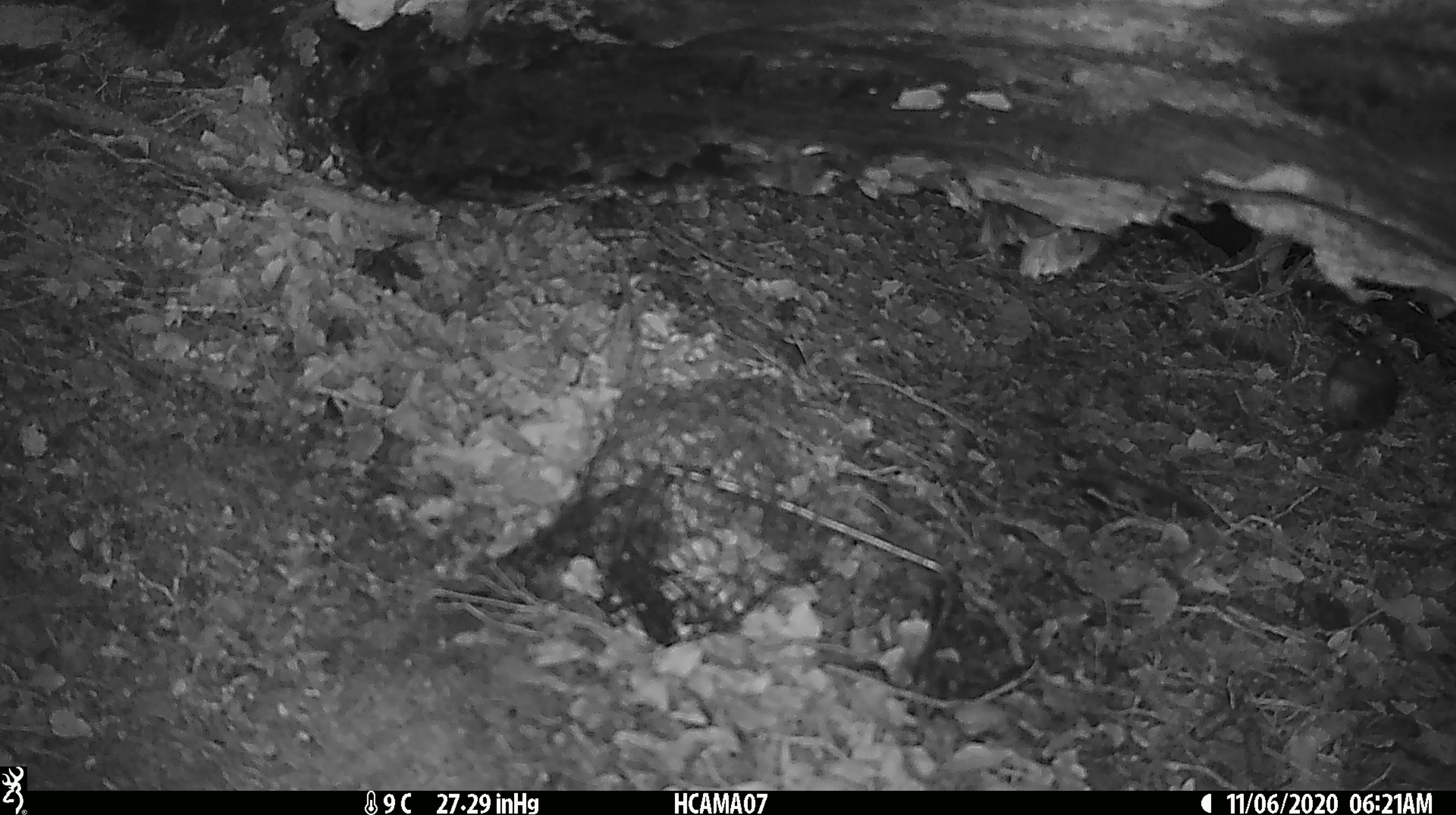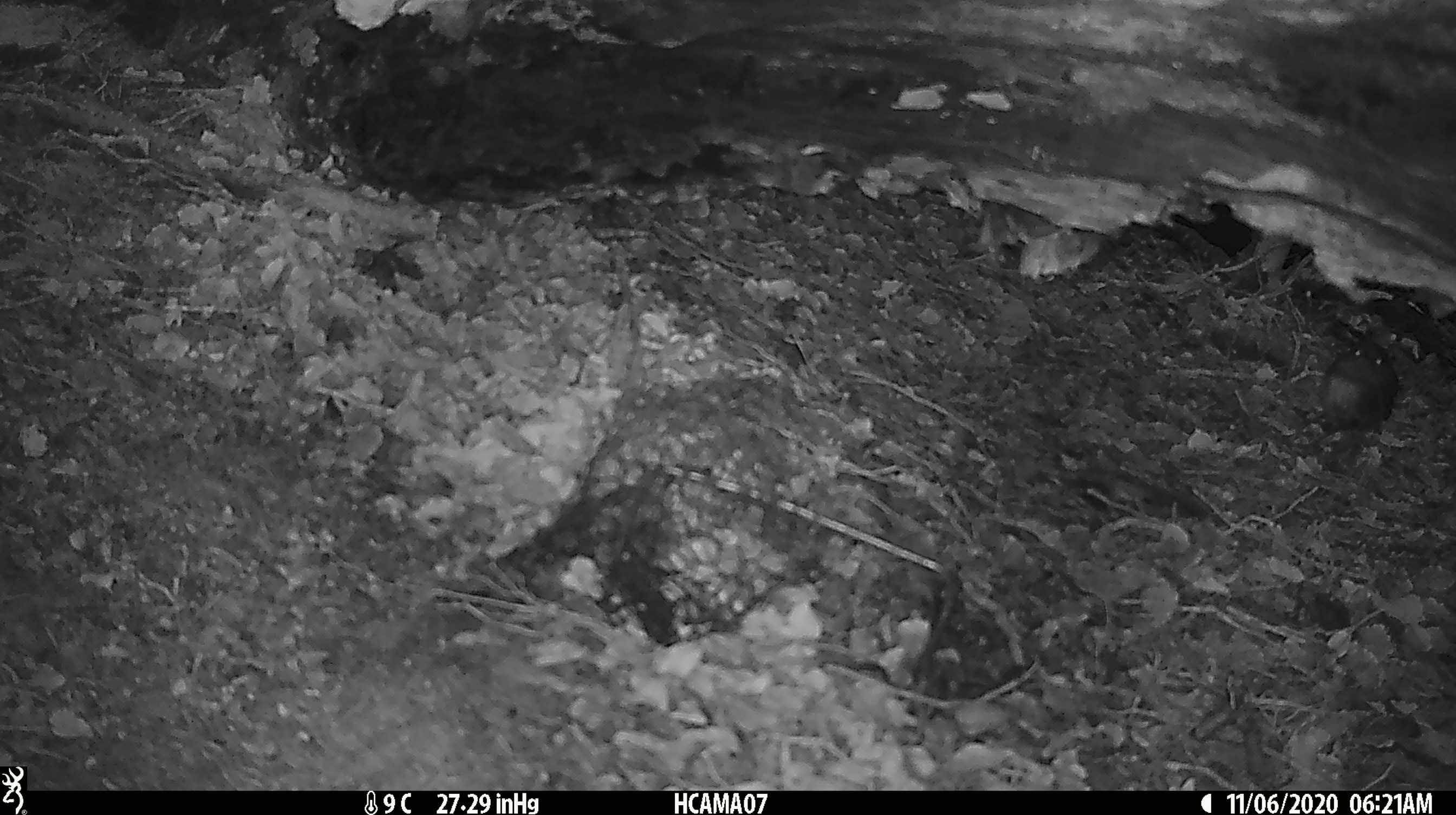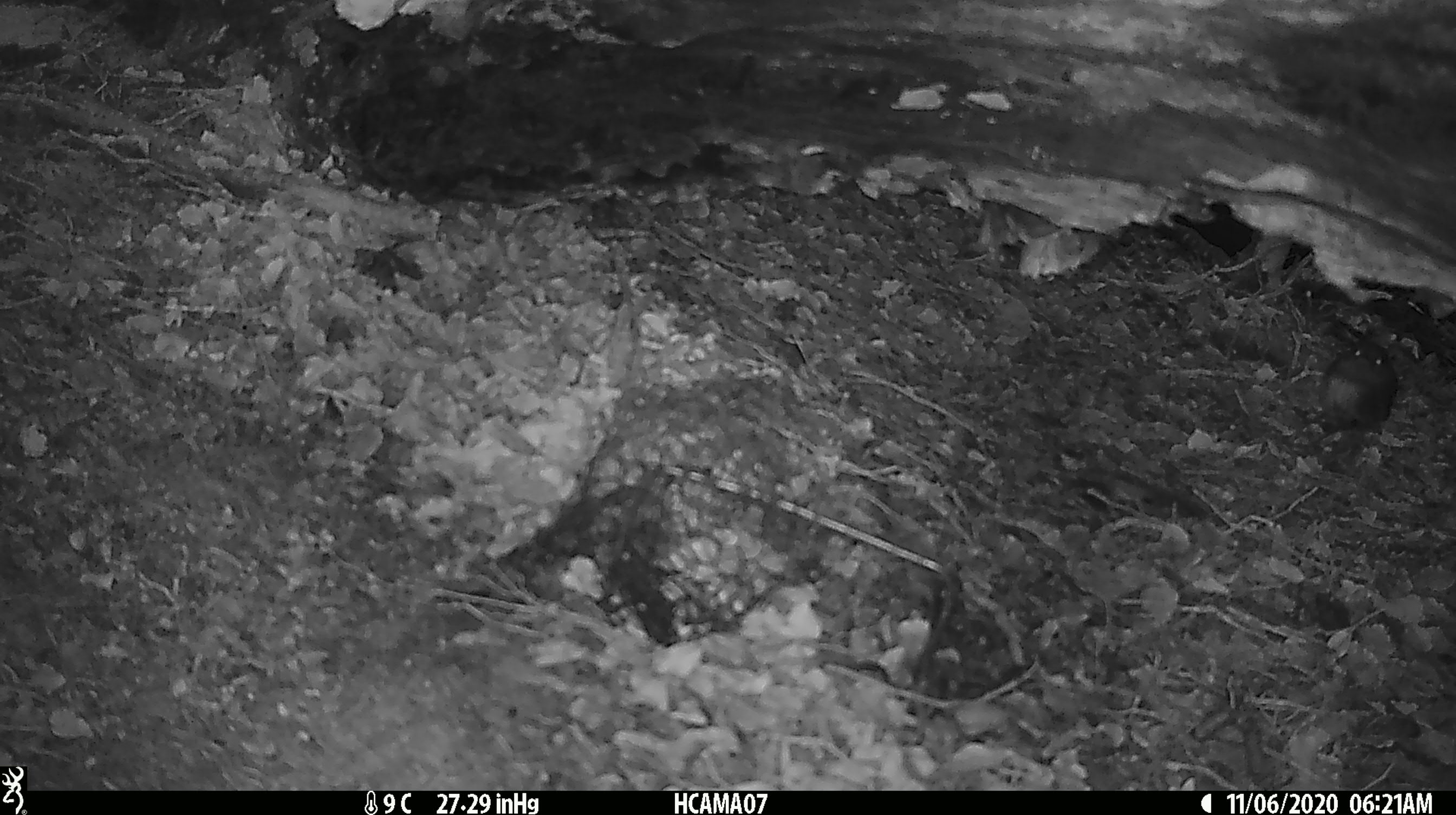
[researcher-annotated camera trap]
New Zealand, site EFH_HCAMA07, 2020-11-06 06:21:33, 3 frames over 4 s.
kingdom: Animalia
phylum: Chordata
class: Aves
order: Passeriformes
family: Petroicidae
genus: Petroica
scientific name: Petroica australis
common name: new zealand robin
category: robin